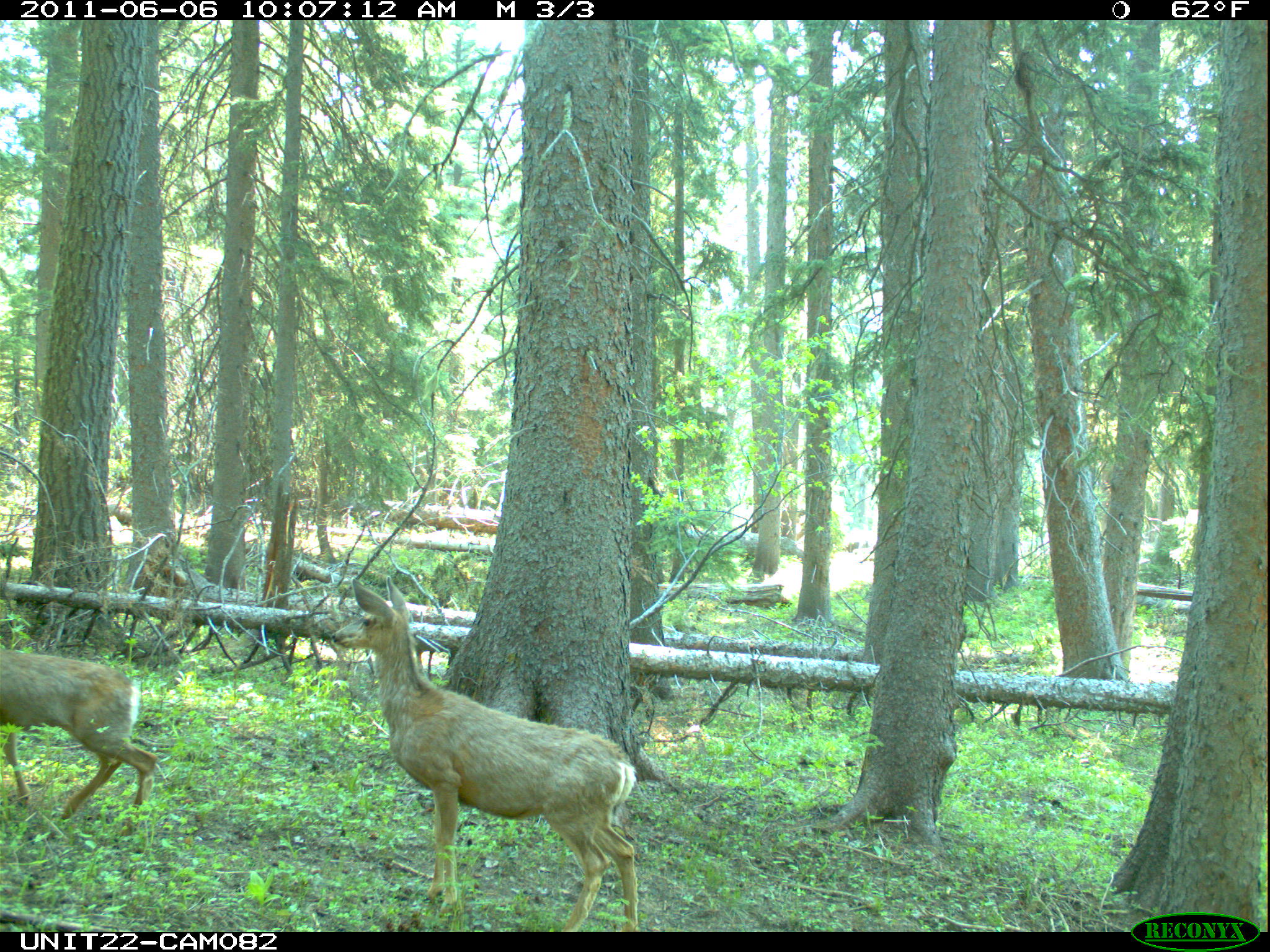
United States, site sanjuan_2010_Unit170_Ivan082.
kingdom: Animalia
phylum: Chordata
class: Mammalia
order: Artiodactyla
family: Cervidae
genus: Odocoileus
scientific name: Odocoileus hemionus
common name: mule deer